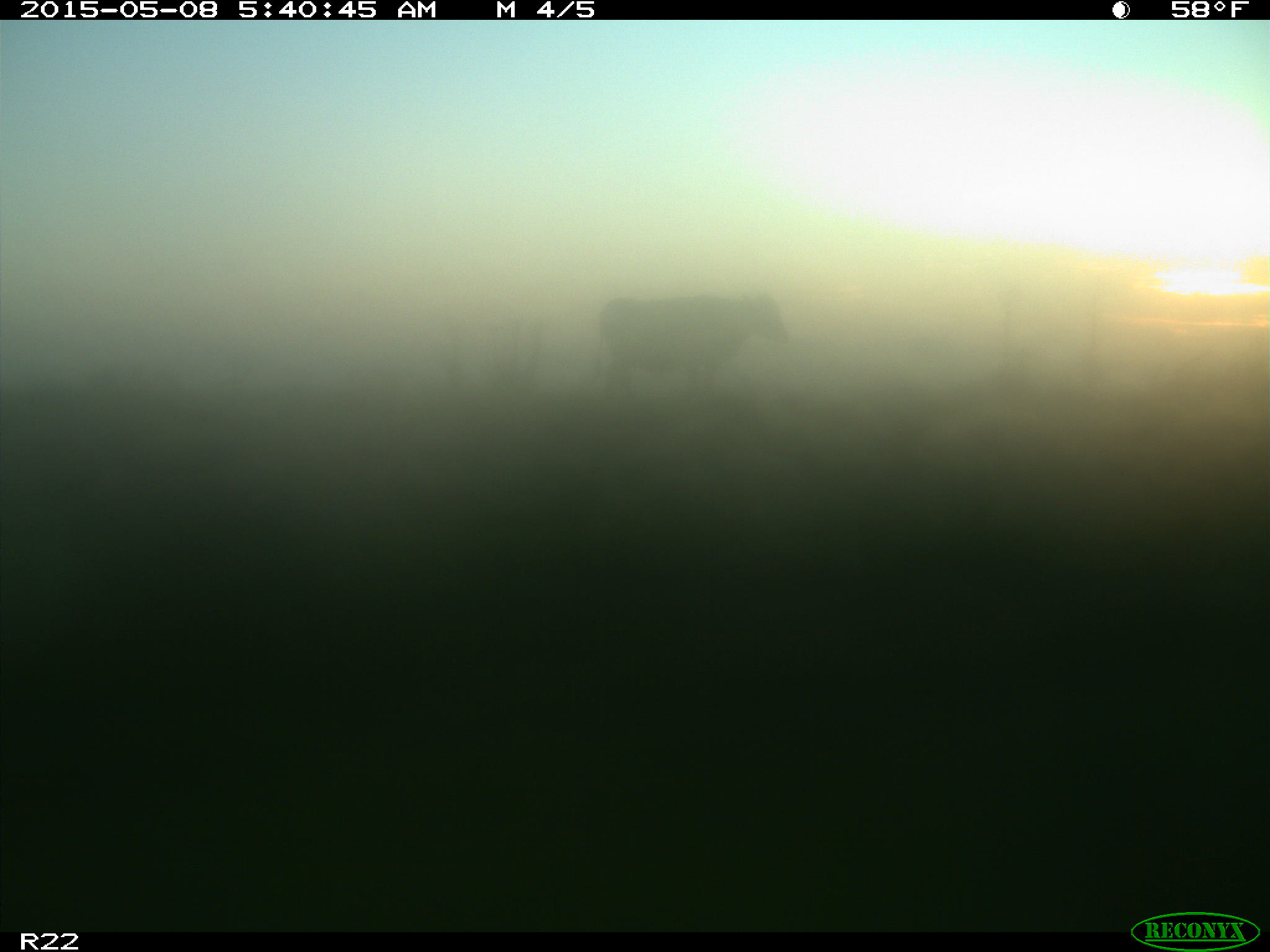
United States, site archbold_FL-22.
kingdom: Animalia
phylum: Chordata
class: Mammalia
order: Artiodactyla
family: Bovidae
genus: Bos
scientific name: Bos taurus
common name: domestic cow